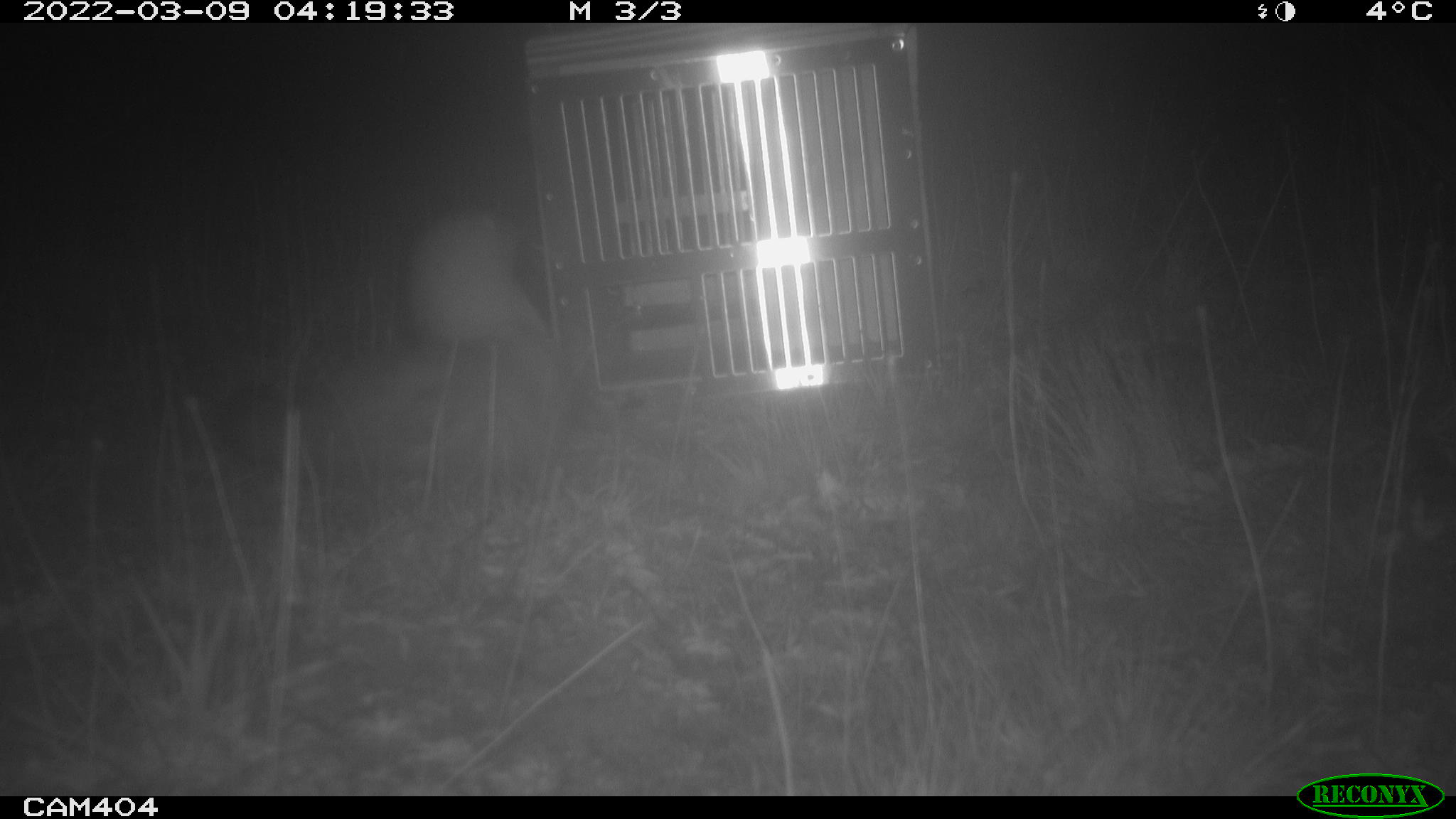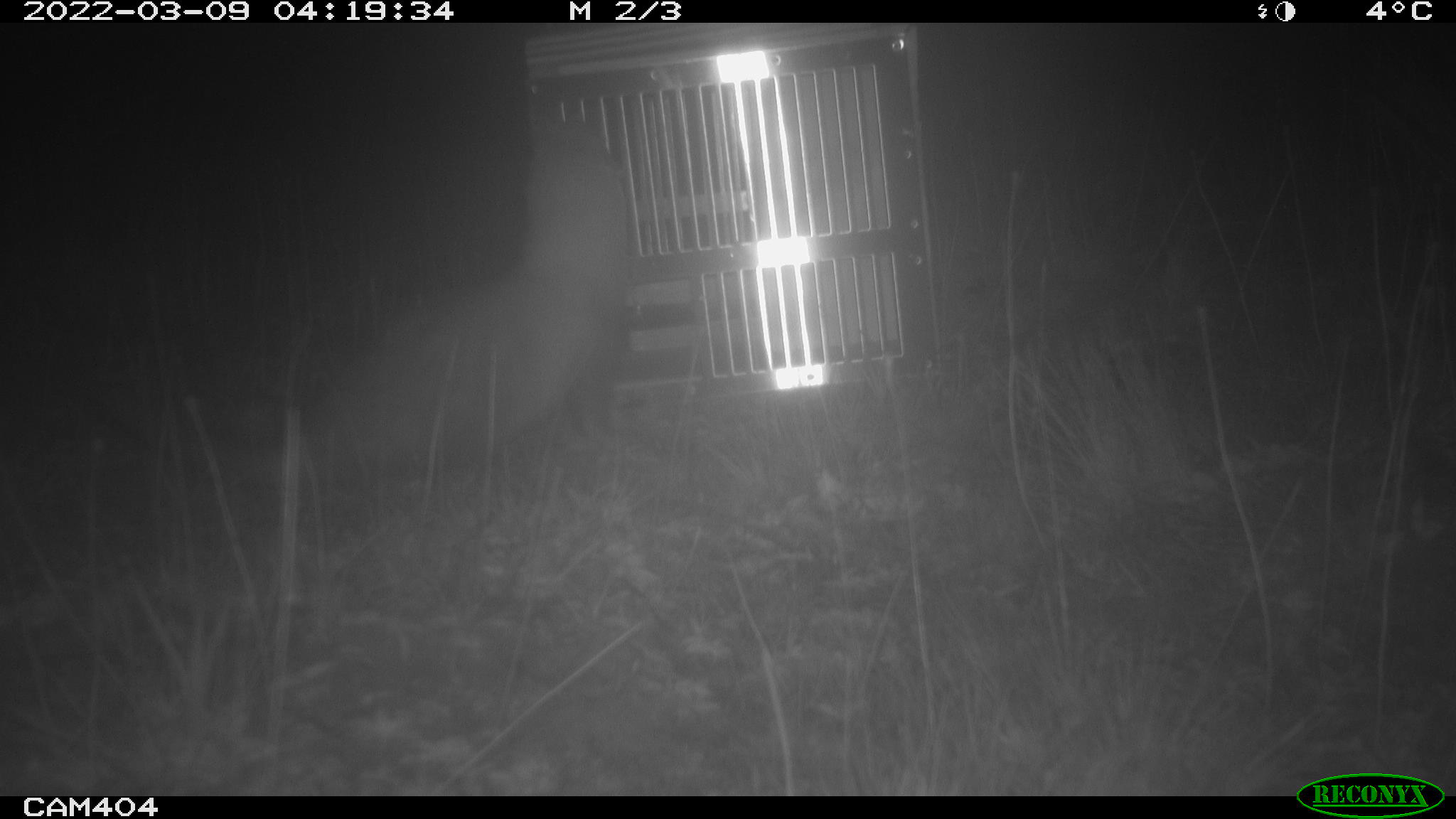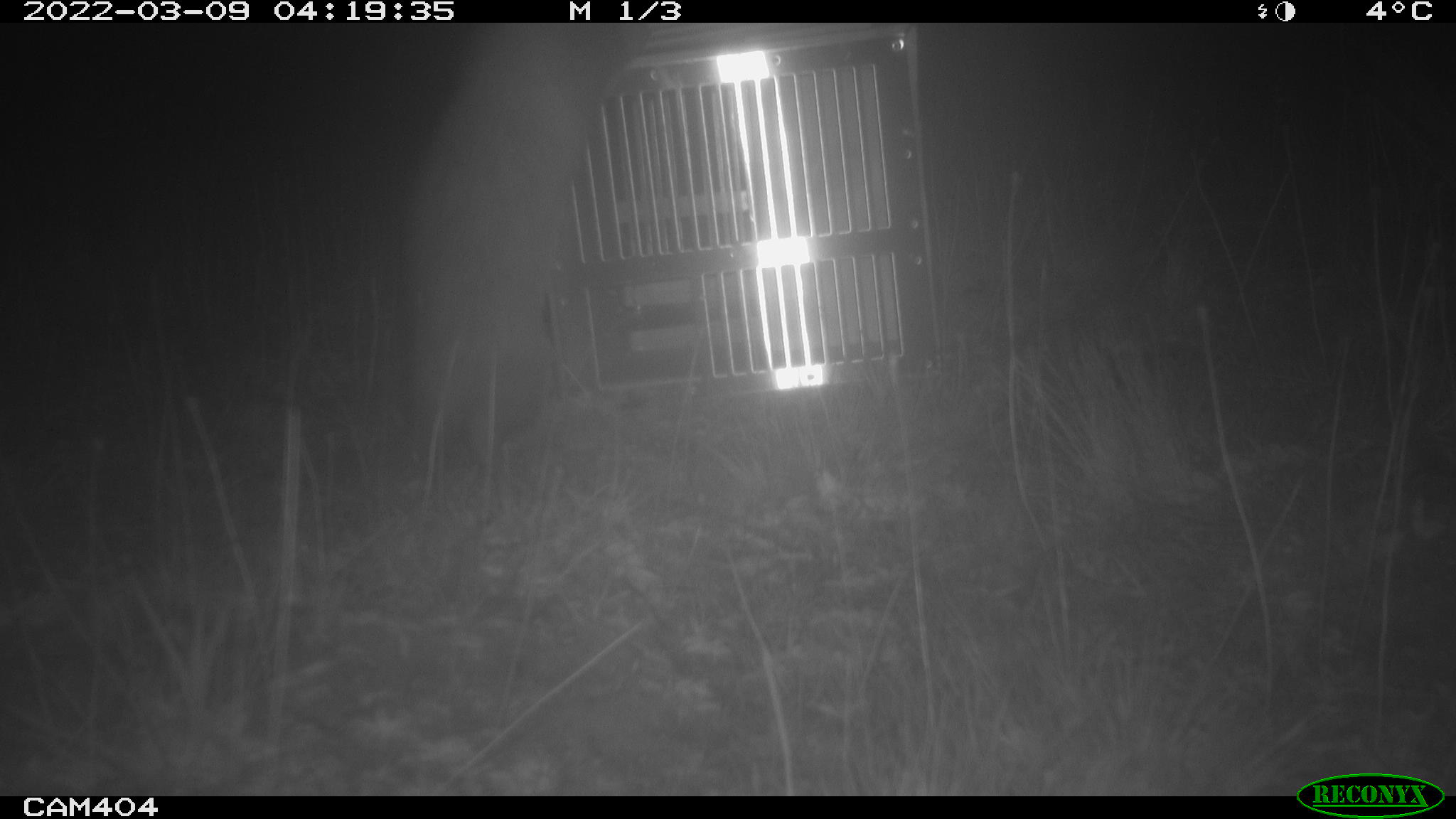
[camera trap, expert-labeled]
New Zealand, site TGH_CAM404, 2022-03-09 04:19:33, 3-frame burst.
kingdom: Animalia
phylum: Chordata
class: Mammalia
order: Carnivora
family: Mustelidae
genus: Mustela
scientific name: Mustela furo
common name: ferret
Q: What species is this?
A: Ferret (Mustela furo).